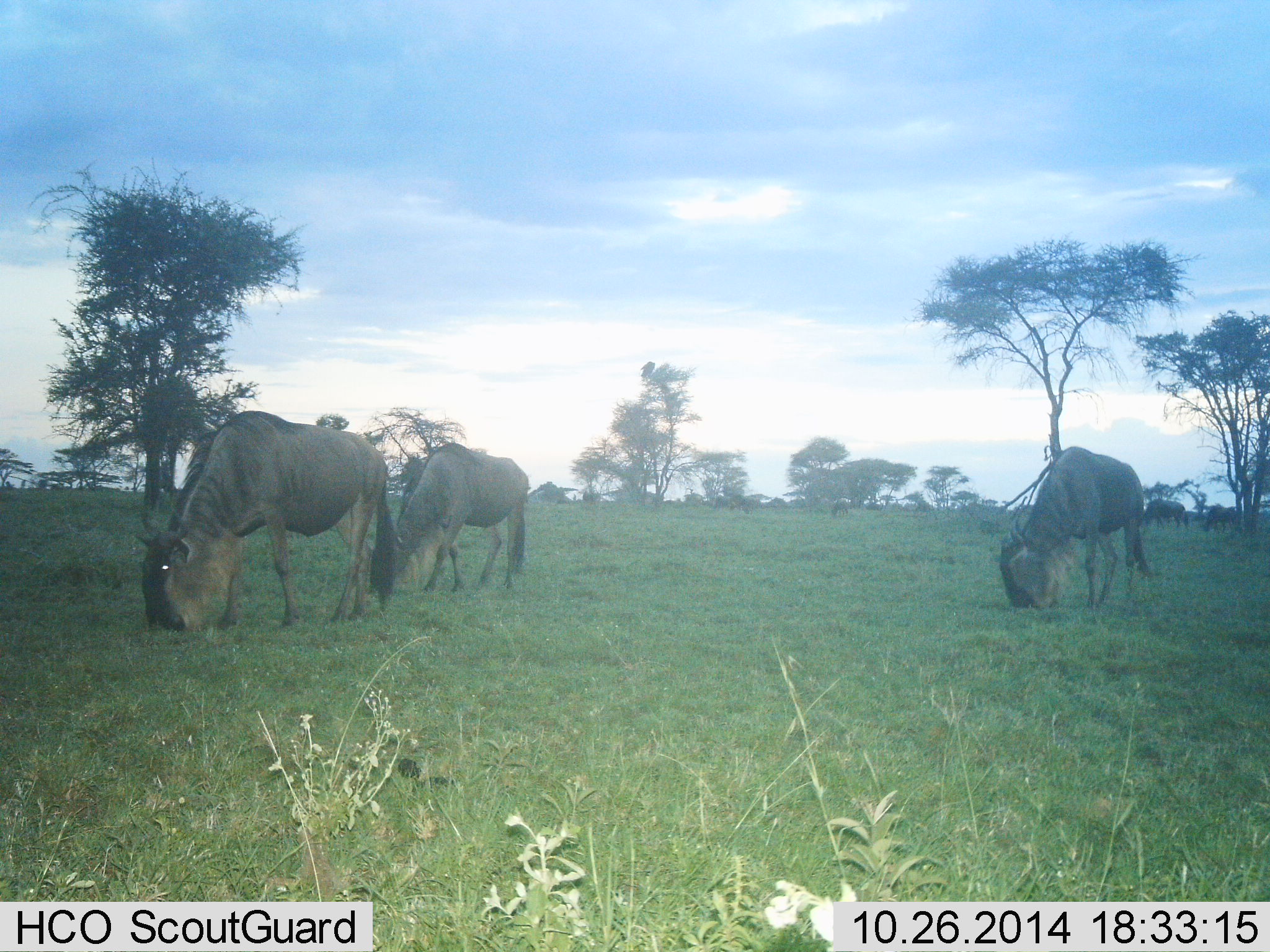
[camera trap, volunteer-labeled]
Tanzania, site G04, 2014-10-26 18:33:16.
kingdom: Animalia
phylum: Chordata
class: Mammalia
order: Artiodactyla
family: Bovidae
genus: Connochaetes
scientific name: Connochaetes taurinus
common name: blue wildebeest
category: wildebeest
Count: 5.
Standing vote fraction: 10%.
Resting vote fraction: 0%.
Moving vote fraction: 10%.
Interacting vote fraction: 0%.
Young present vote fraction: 0%.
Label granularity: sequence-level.